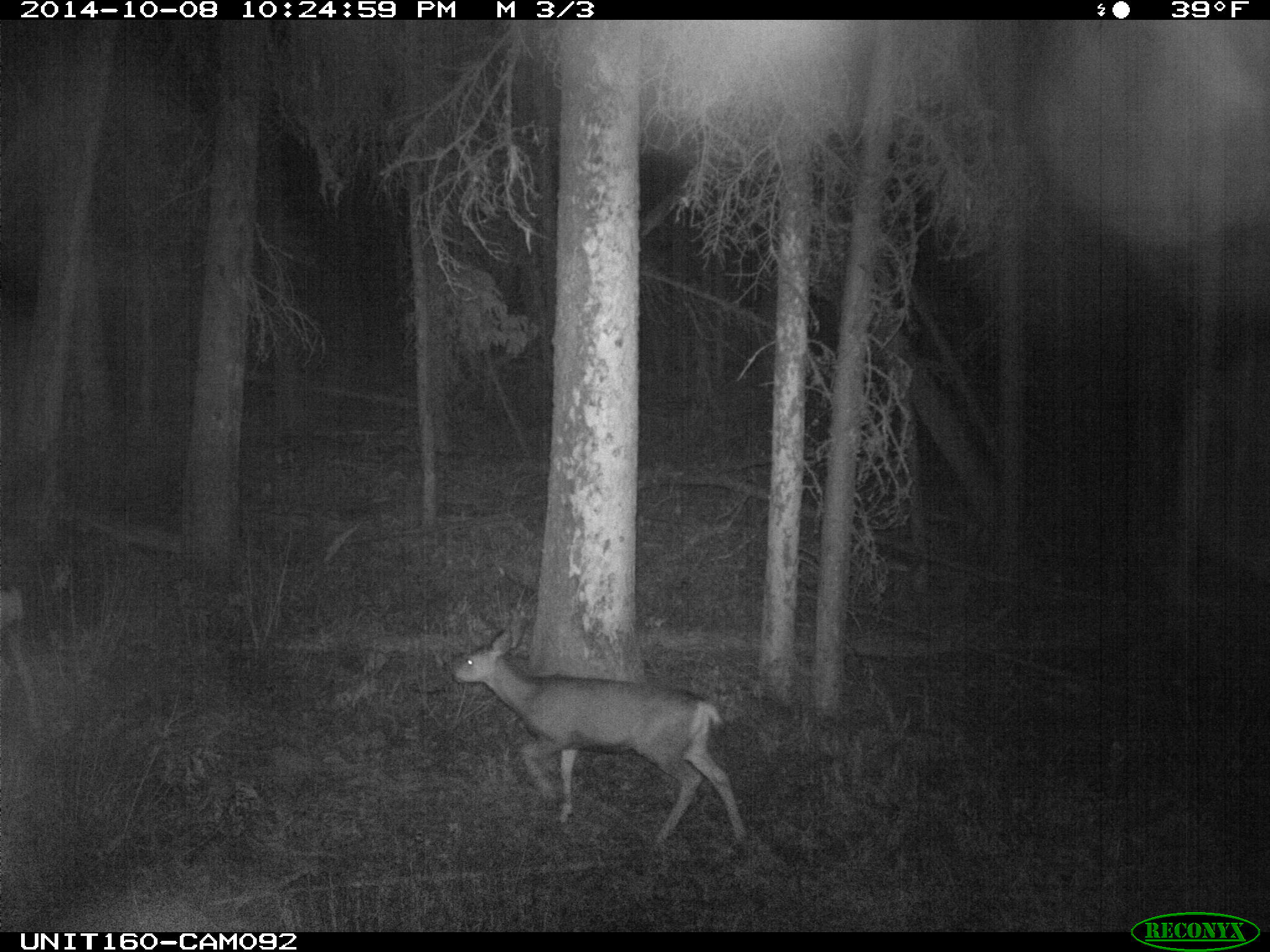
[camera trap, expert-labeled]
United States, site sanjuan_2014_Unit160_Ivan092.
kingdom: Animalia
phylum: Chordata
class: Mammalia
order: Artiodactyla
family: Cervidae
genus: Odocoileus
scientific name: Odocoileus hemionus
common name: mule deer